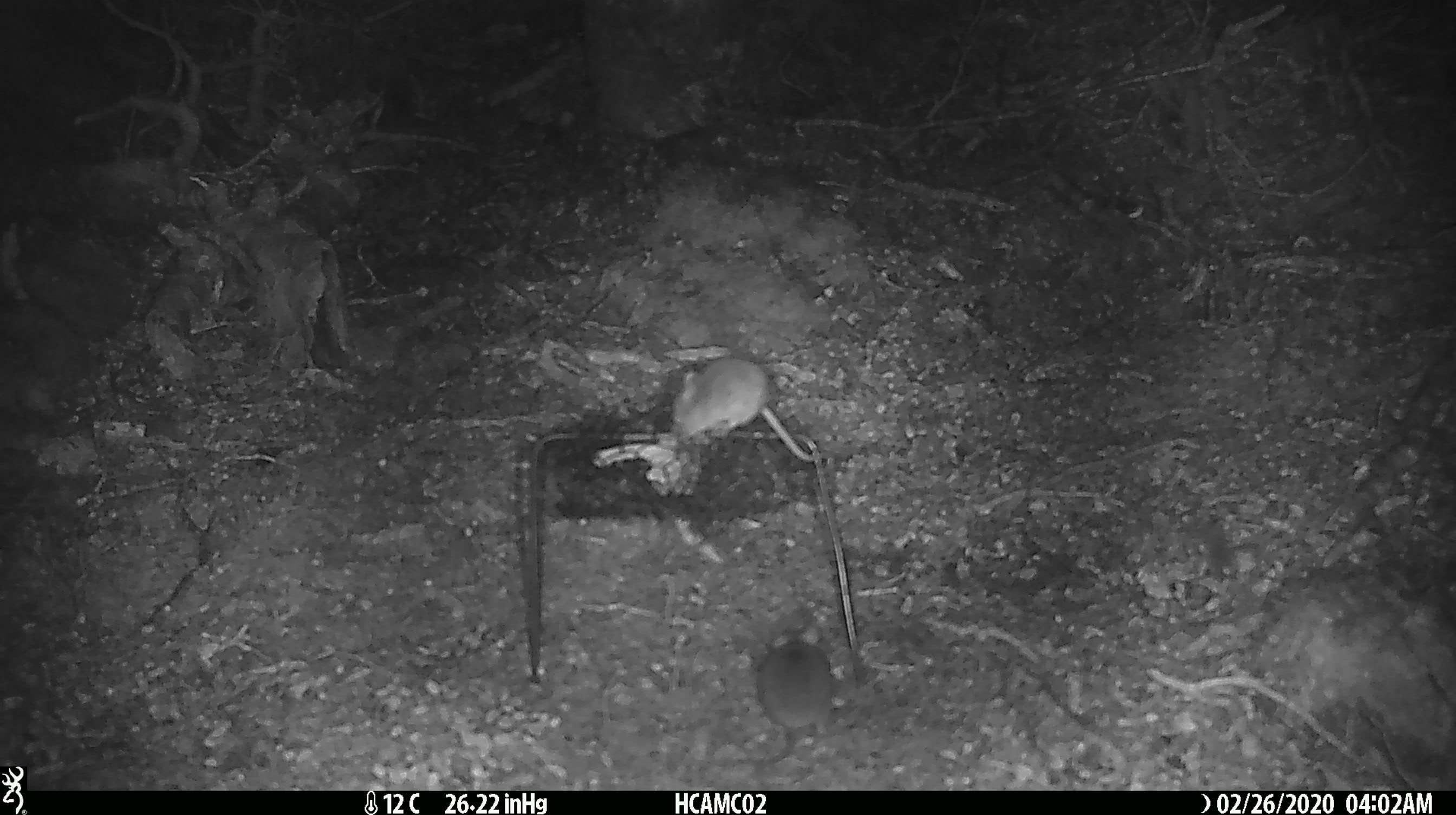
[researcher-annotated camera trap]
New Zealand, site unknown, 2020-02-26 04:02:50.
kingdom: Animalia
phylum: Chordata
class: Mammalia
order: Rodentia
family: Muridae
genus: Mus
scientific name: Mus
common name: mouse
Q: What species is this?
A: Mouse (Mus).